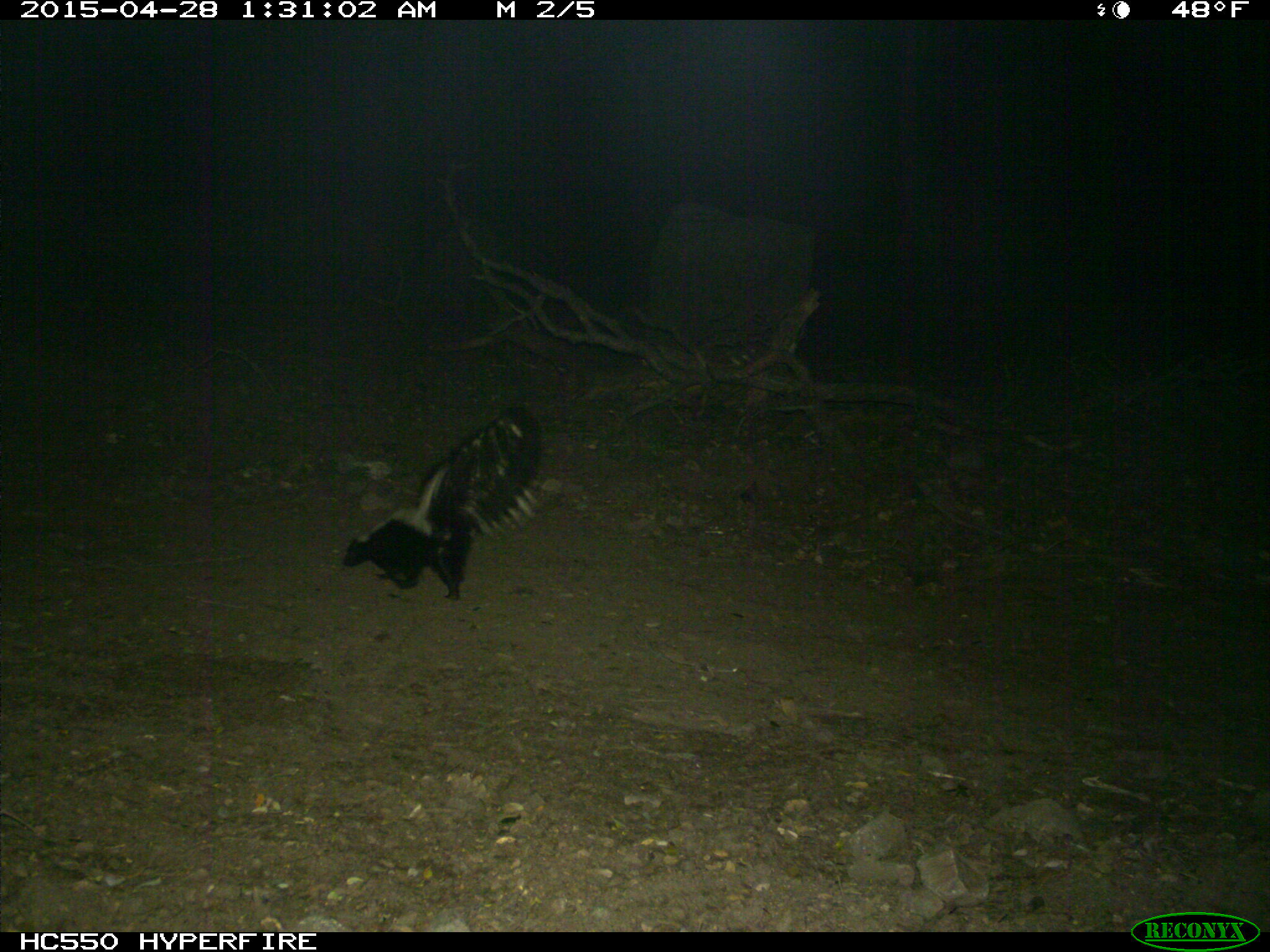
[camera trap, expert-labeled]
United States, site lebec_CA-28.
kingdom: Animalia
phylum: Chordata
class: Mammalia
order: Carnivora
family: Mephitidae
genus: Mephitis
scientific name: Mephitis mephitis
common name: striped skunk